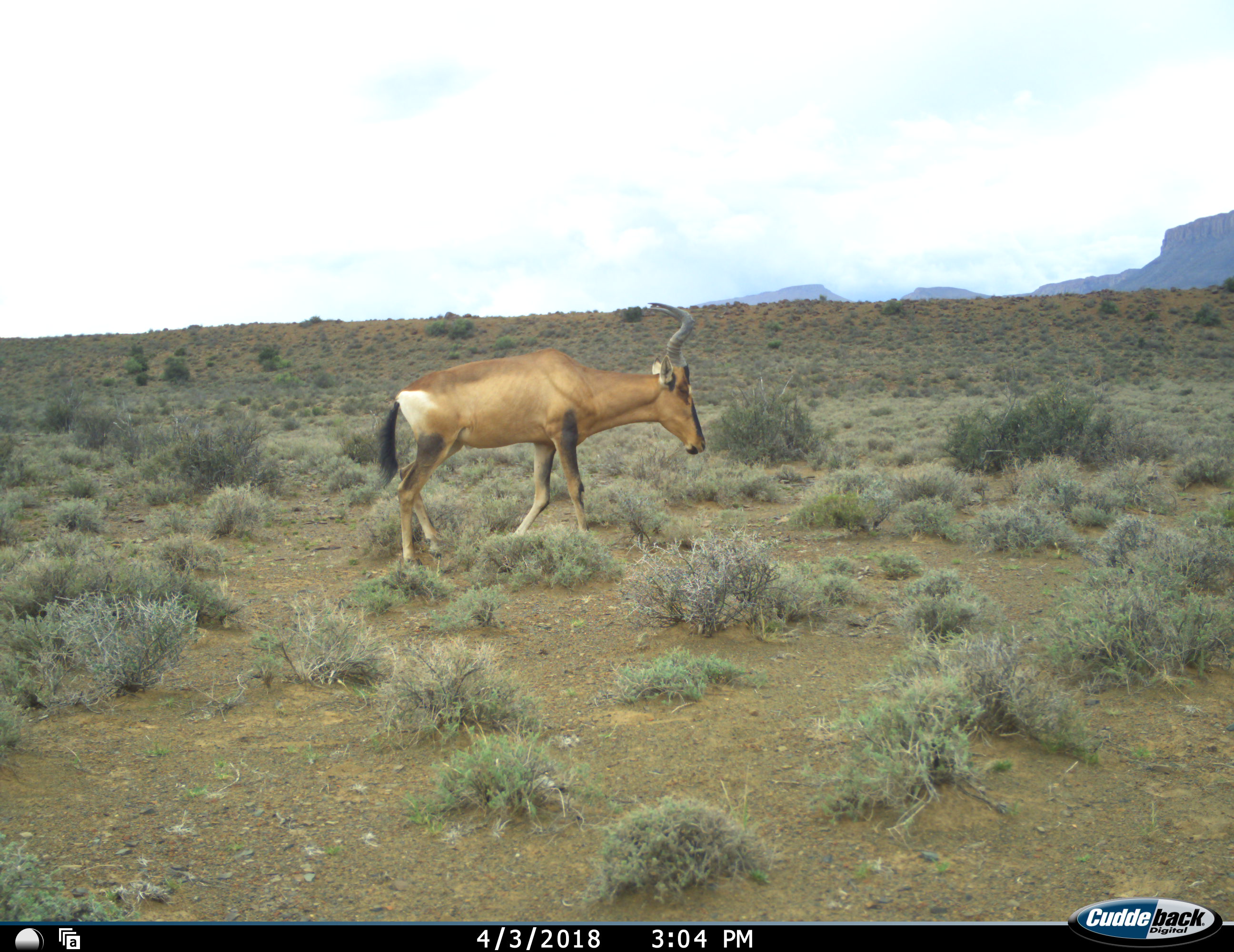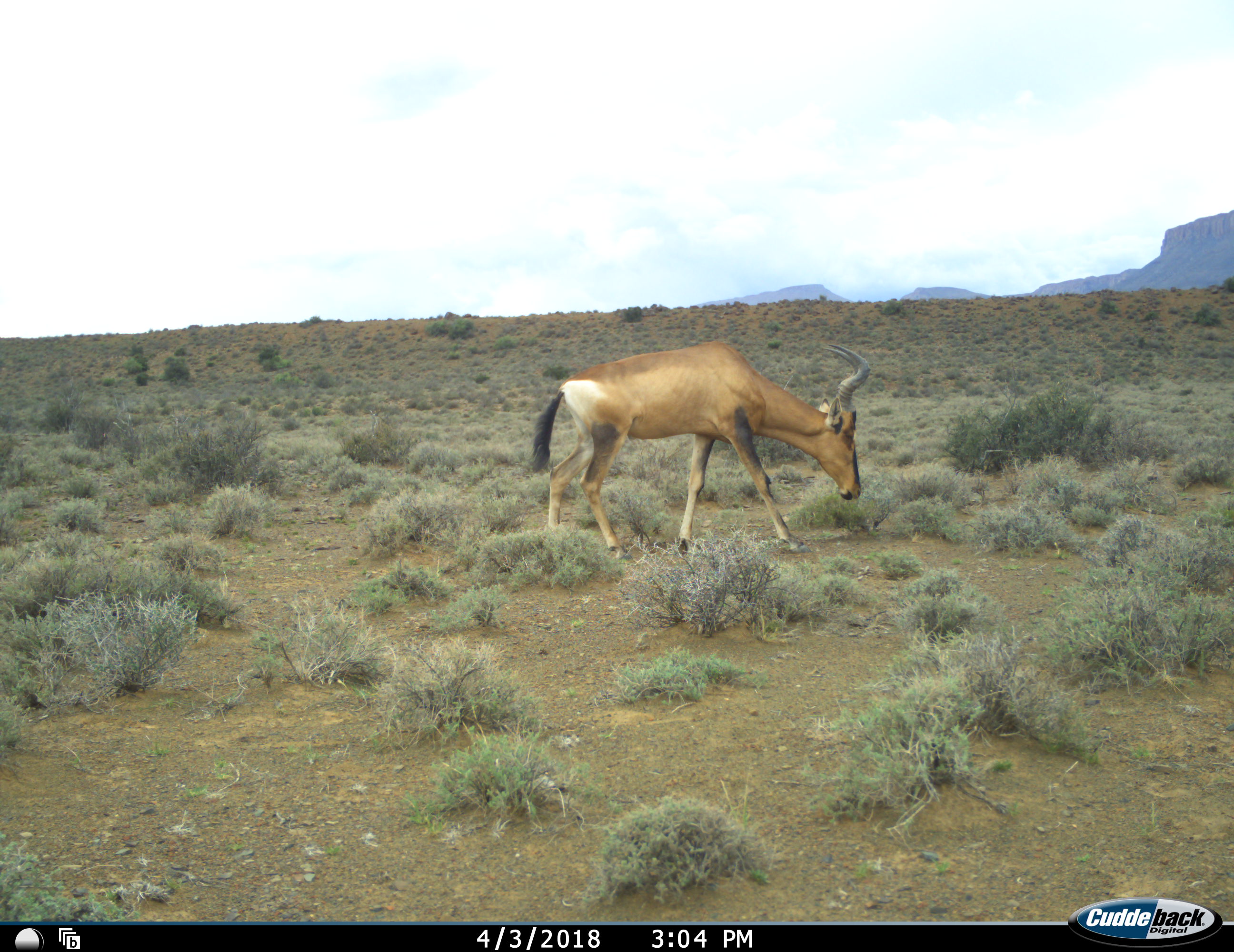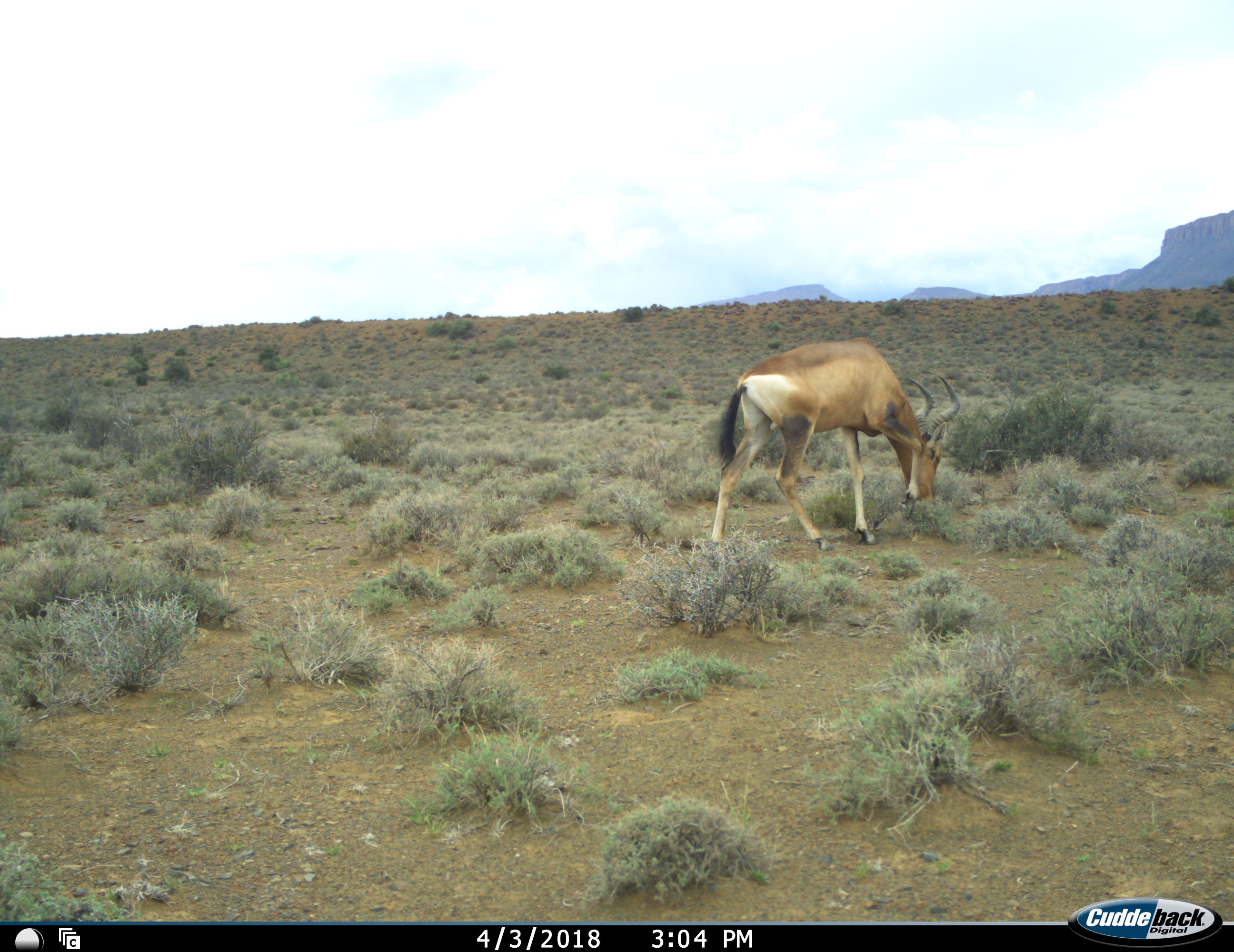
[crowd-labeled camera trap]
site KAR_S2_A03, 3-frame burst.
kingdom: Animalia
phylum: Chordata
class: Mammalia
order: Artiodactyla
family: Bovidae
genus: Alcelaphus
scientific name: Alcelaphus buselaphus caama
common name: red hartebeest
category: hartebeestred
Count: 1.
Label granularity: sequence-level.